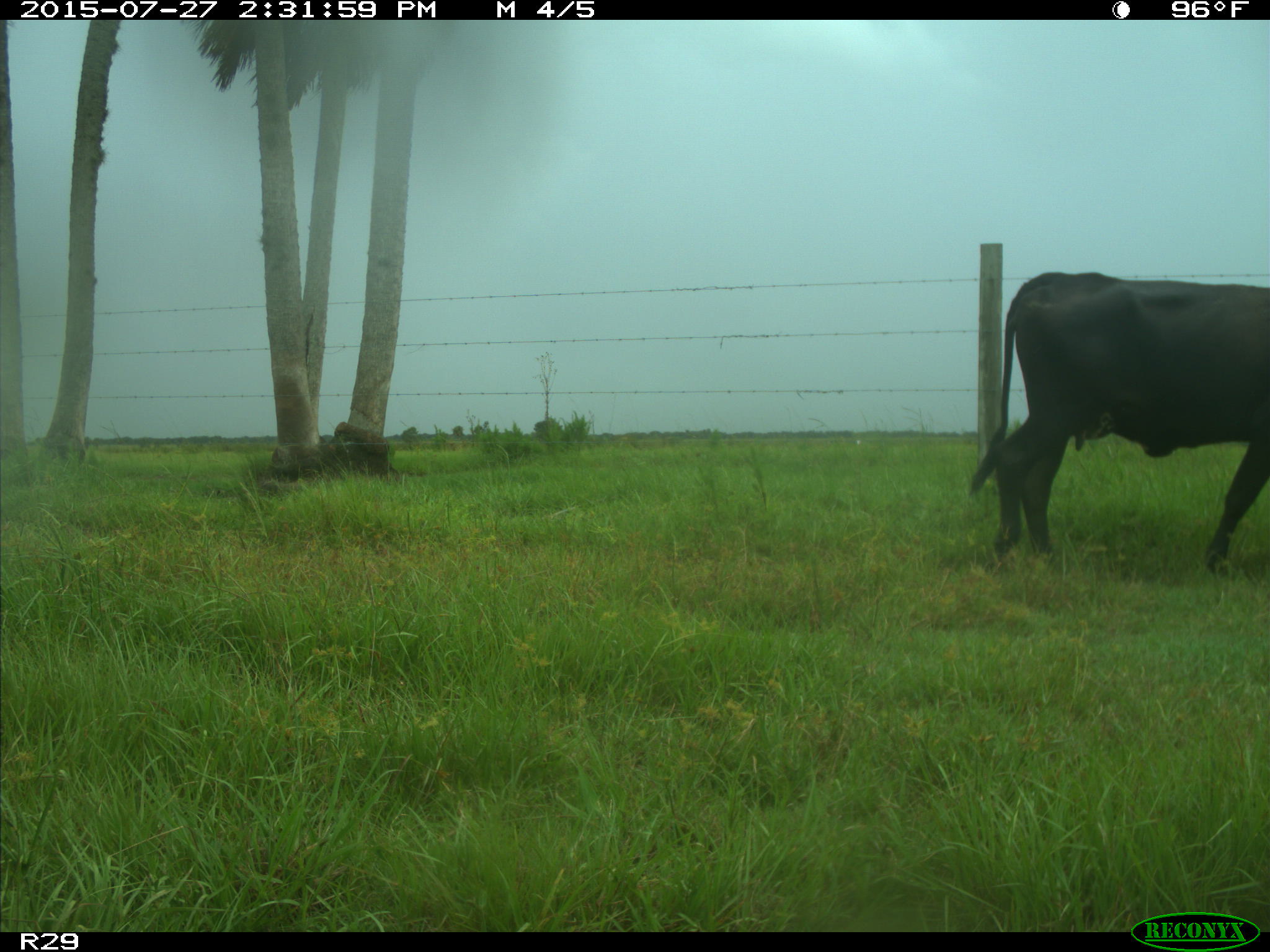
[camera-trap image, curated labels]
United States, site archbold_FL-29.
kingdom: Animalia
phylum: Chordata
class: Mammalia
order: Artiodactyla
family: Bovidae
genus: Bos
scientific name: Bos taurus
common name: domestic cow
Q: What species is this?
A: Bos taurus (domestic cow).